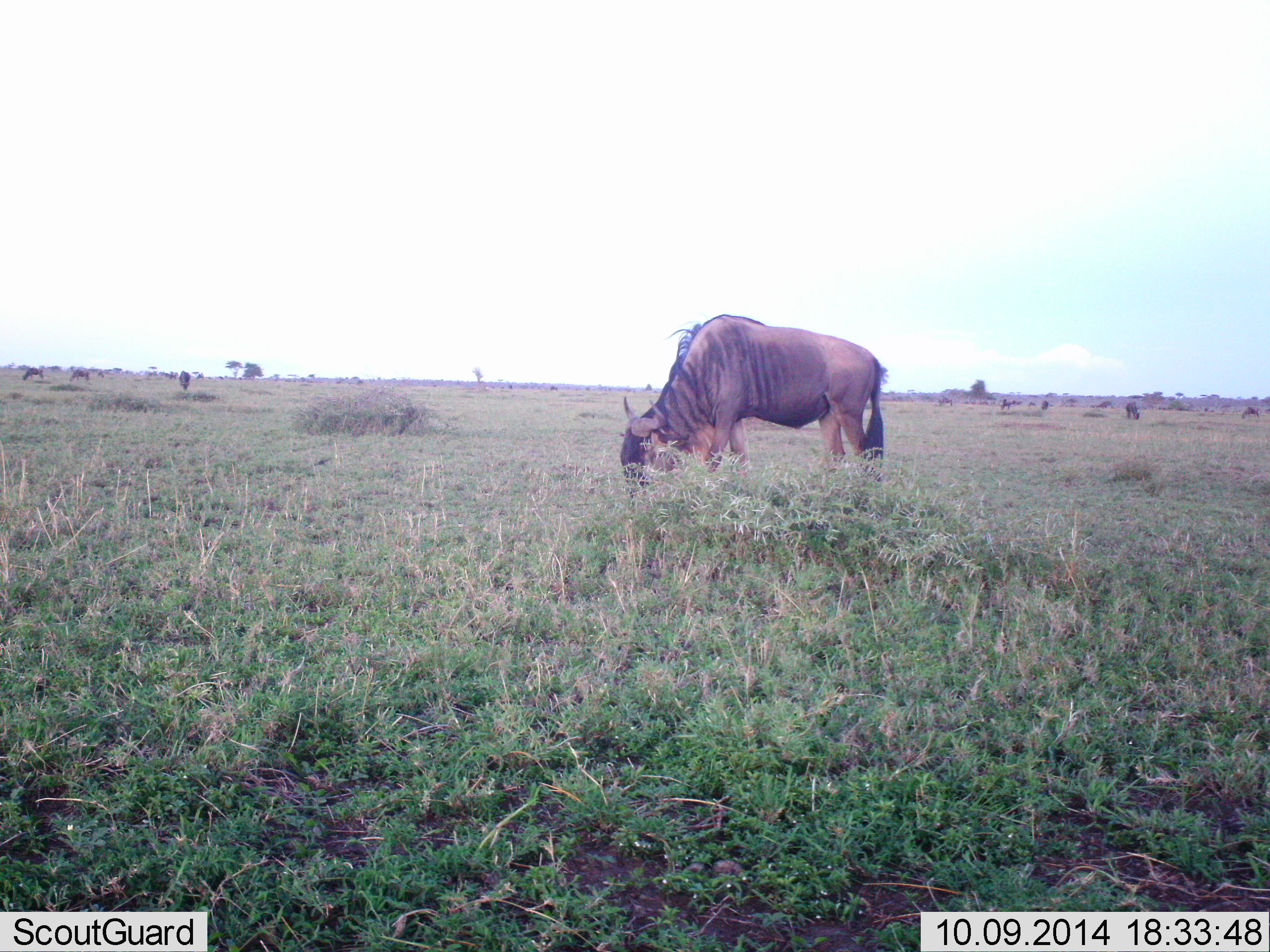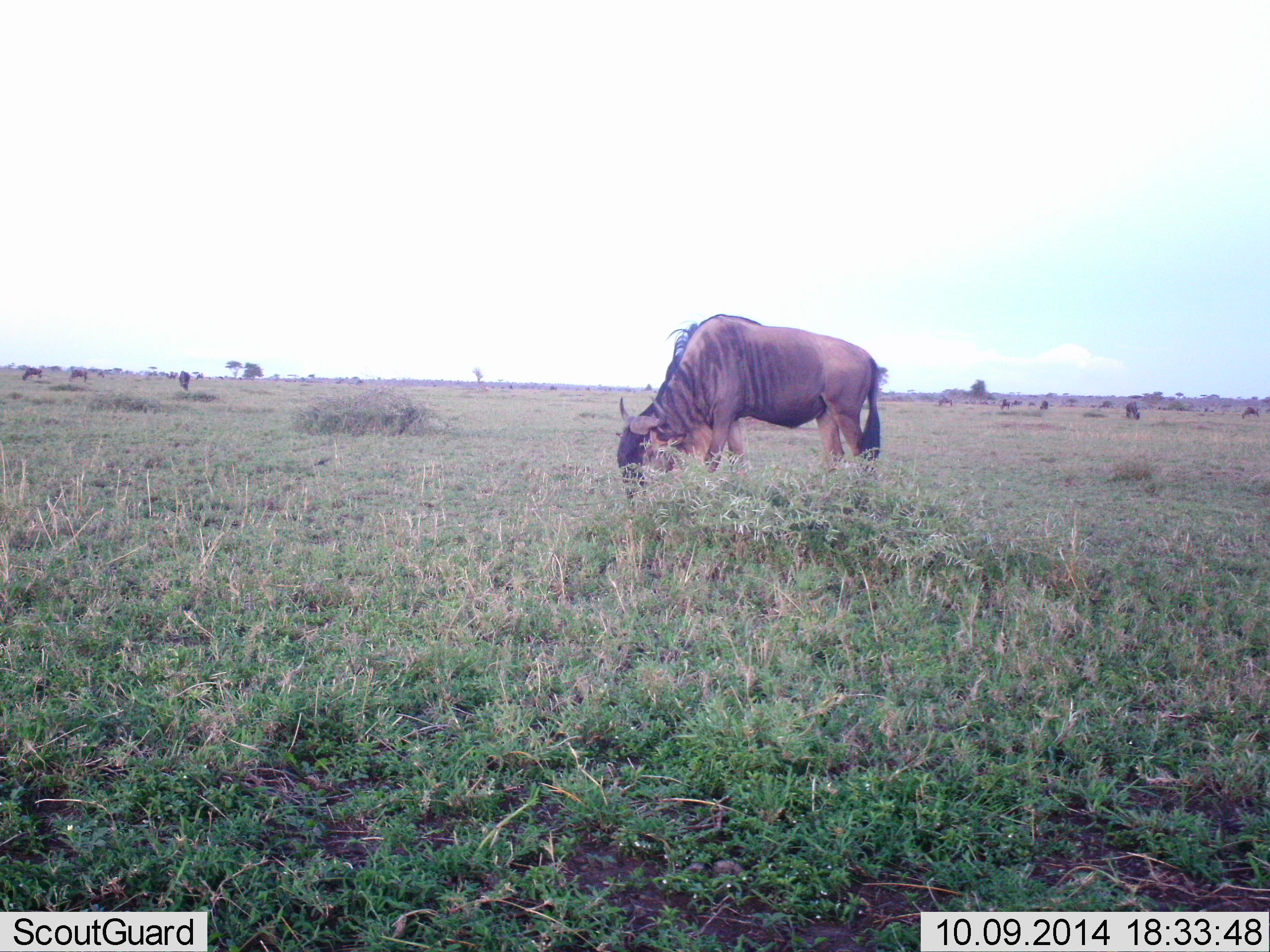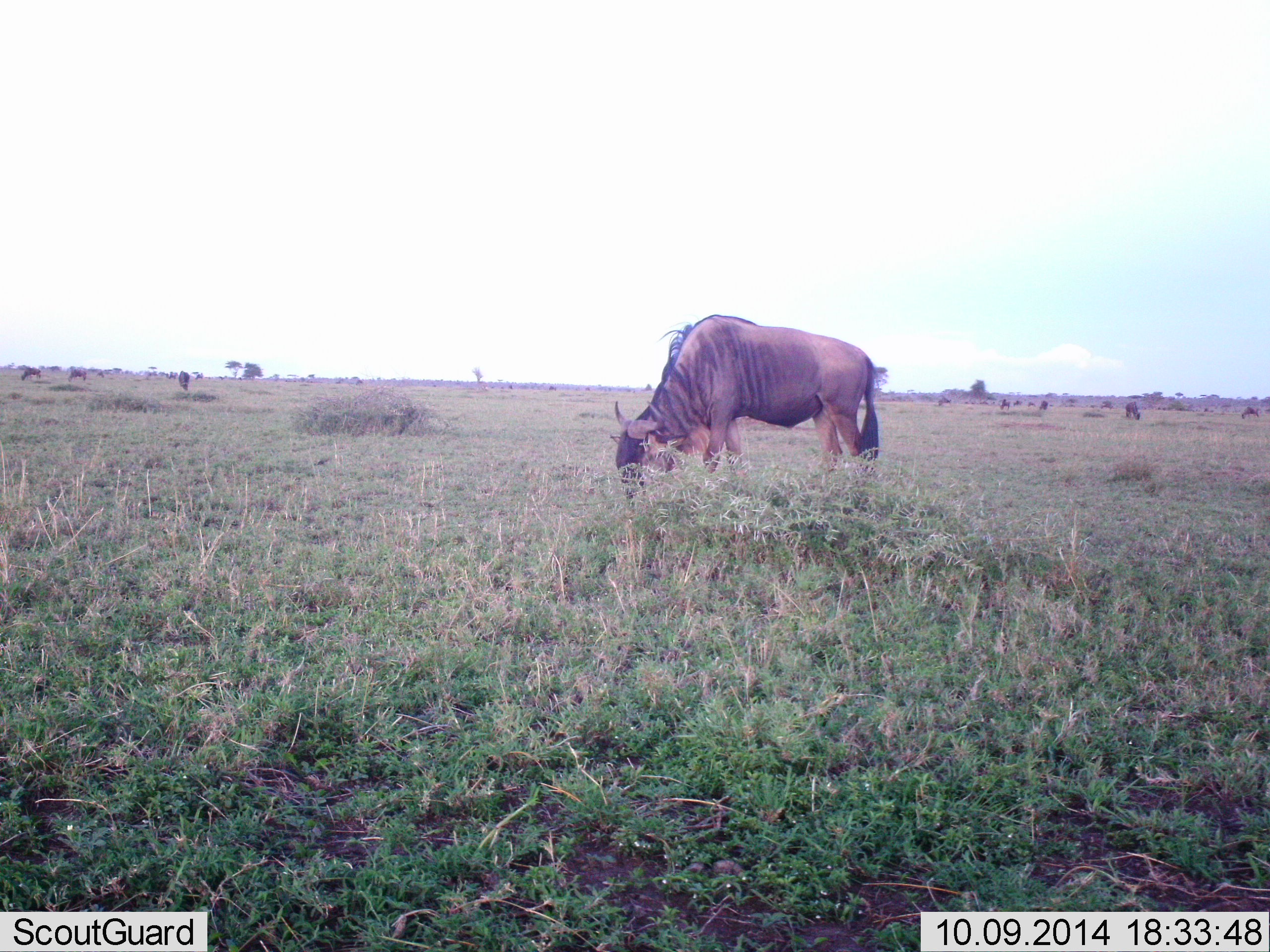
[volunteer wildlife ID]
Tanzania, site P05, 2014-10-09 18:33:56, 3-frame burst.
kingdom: Animalia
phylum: Chordata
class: Mammalia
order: Artiodactyla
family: Bovidae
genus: Connochaetes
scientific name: Connochaetes taurinus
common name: blue wildebeest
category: wildebeest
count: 6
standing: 10%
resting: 0%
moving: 0%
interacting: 0%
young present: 0%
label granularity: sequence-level